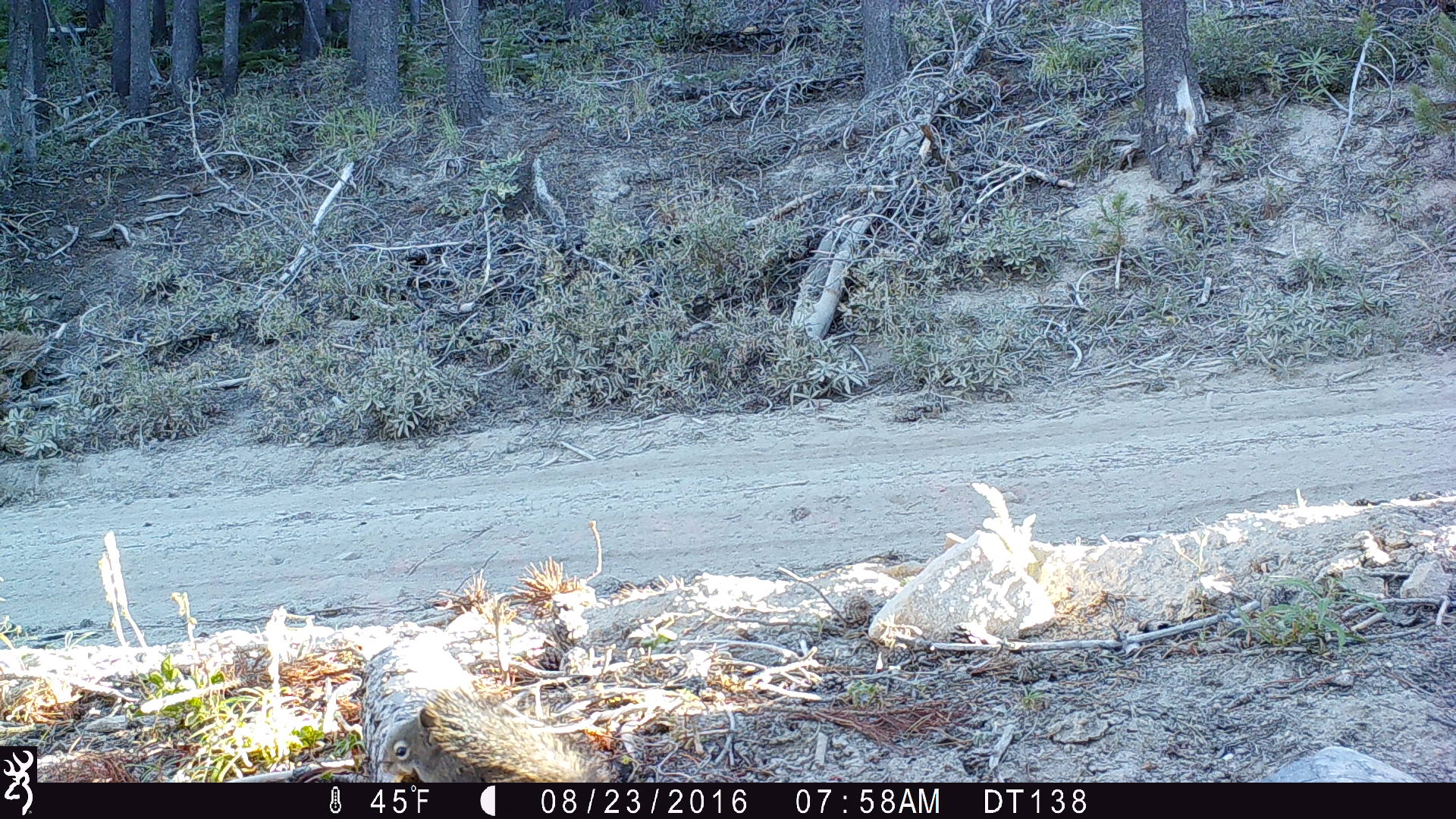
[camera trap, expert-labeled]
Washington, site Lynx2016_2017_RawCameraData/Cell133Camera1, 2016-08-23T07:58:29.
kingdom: Animalia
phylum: Chordata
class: Mammalia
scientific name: Mammalia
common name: small mammal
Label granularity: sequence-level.